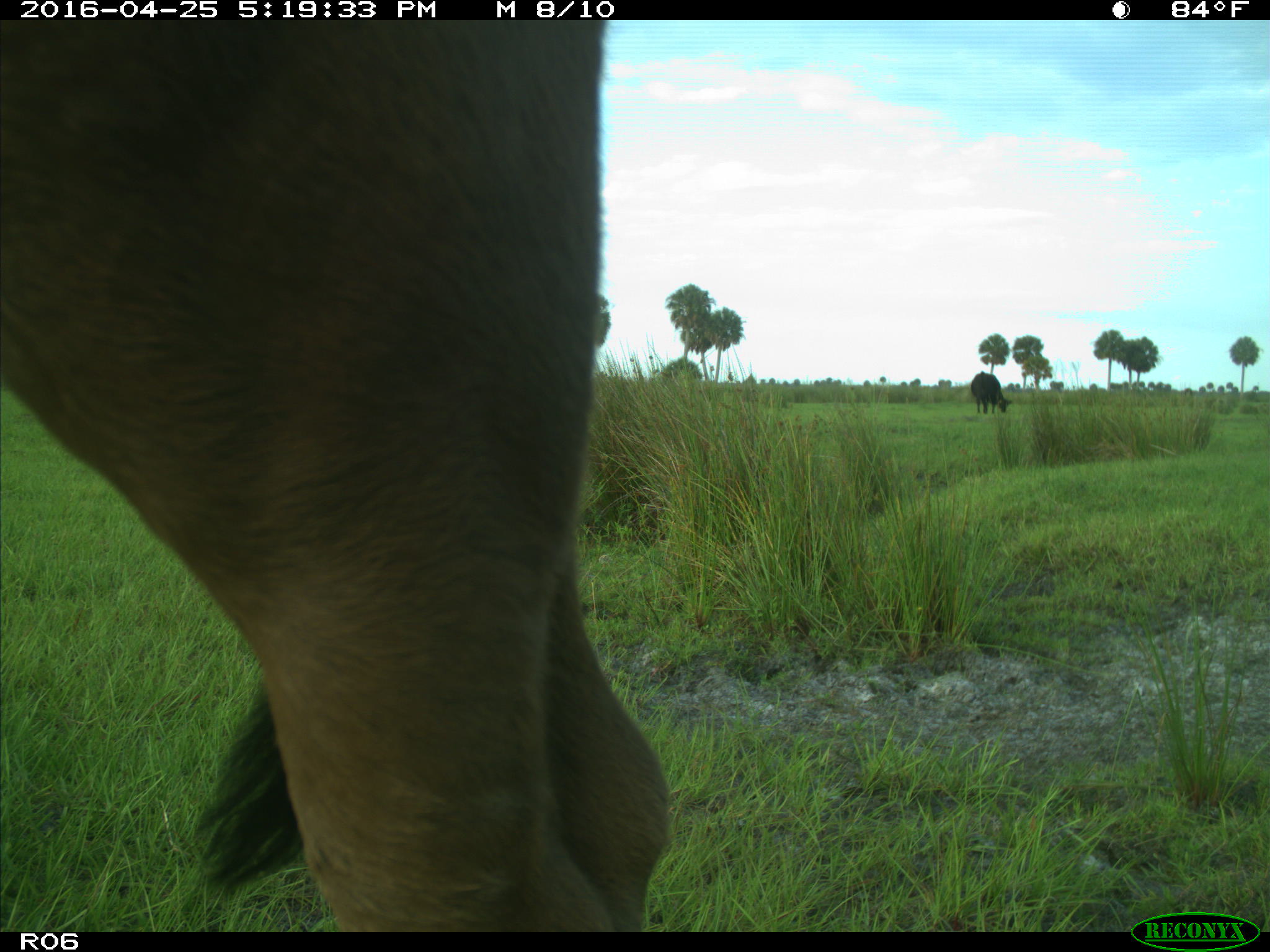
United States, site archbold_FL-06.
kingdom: Animalia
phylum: Chordata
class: Mammalia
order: Artiodactyla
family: Bovidae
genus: Bos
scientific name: Bos taurus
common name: domestic cow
Bos taurus (domestic cow).